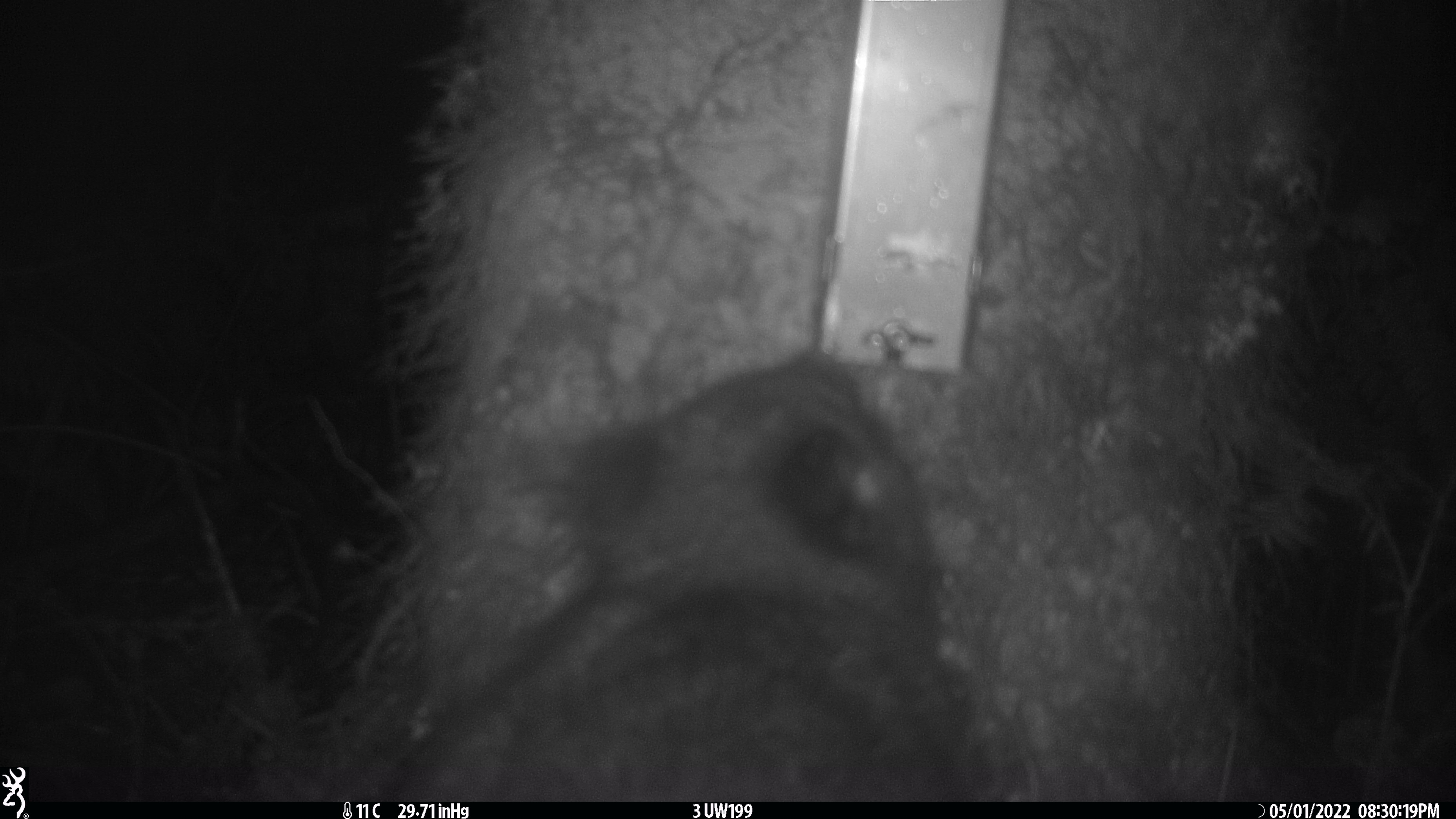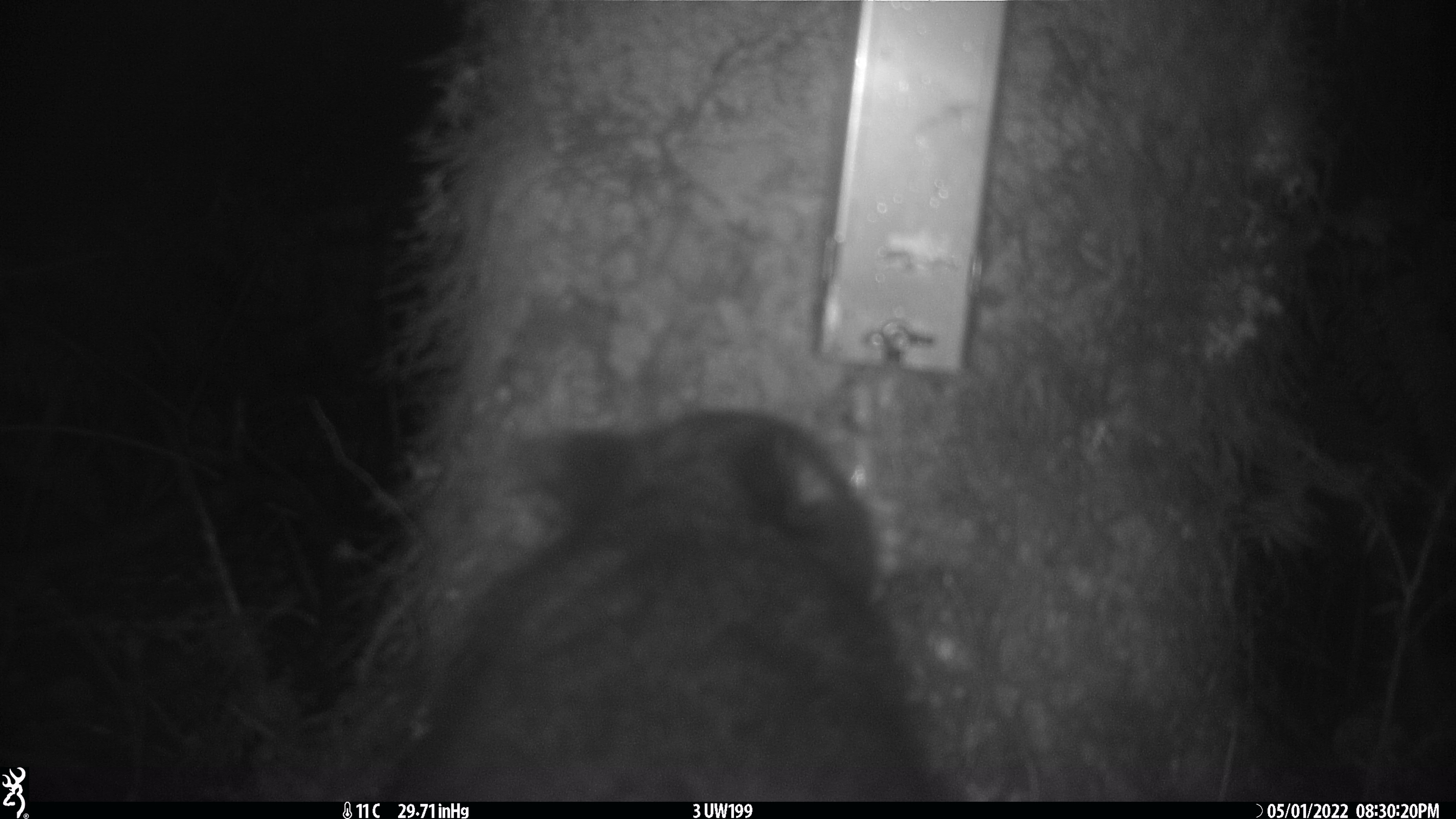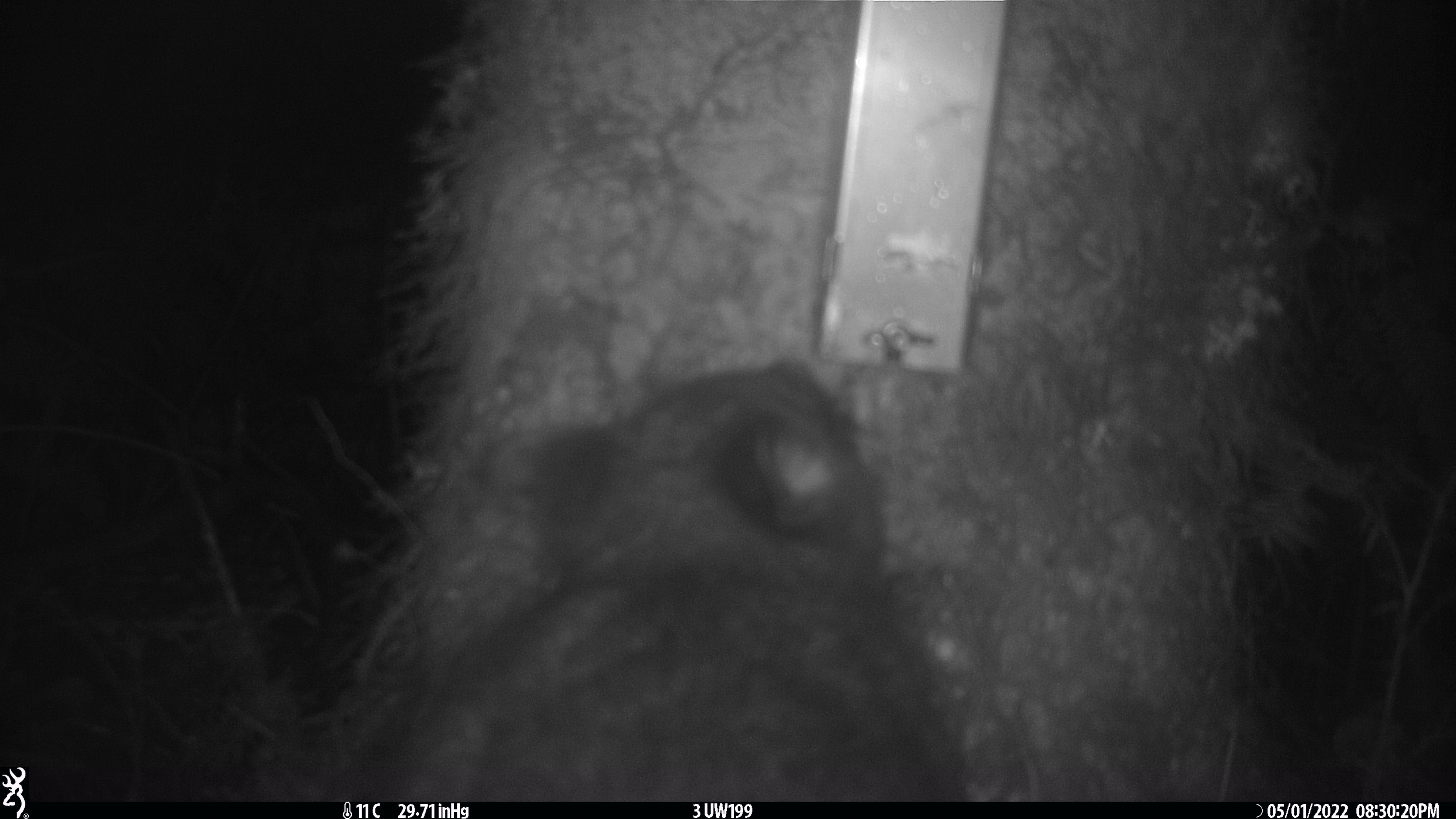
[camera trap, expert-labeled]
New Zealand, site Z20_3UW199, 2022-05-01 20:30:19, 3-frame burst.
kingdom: Animalia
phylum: Chordata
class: Mammalia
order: Diprotodontia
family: Phalangeridae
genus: Trichosurus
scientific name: Trichosurus vulpecula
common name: common brushtail possum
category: possum